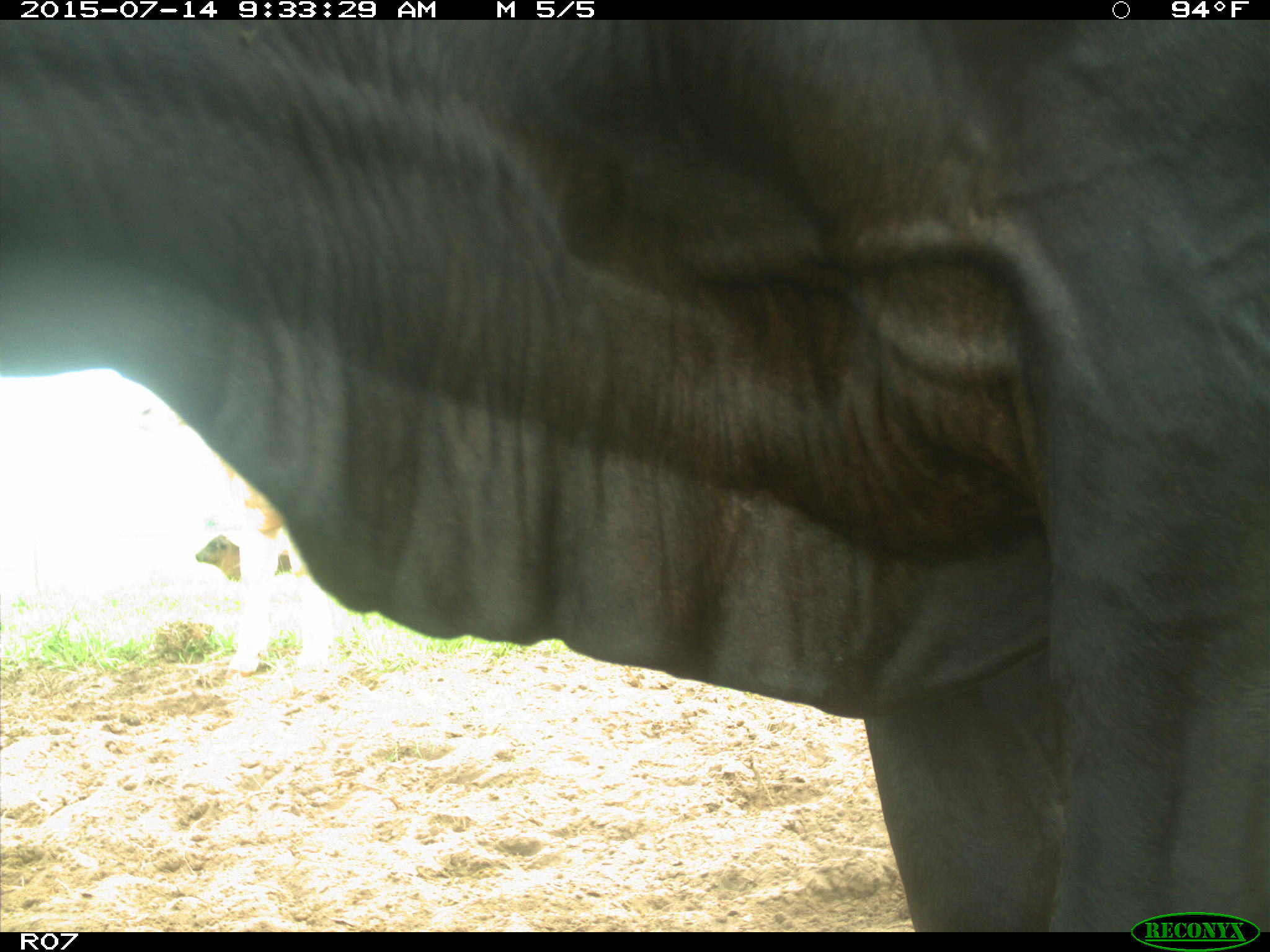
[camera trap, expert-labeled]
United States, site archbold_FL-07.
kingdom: Animalia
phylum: Chordata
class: Mammalia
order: Artiodactyla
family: Bovidae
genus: Bos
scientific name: Bos taurus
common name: domestic cow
Bos taurus (domestic cow).